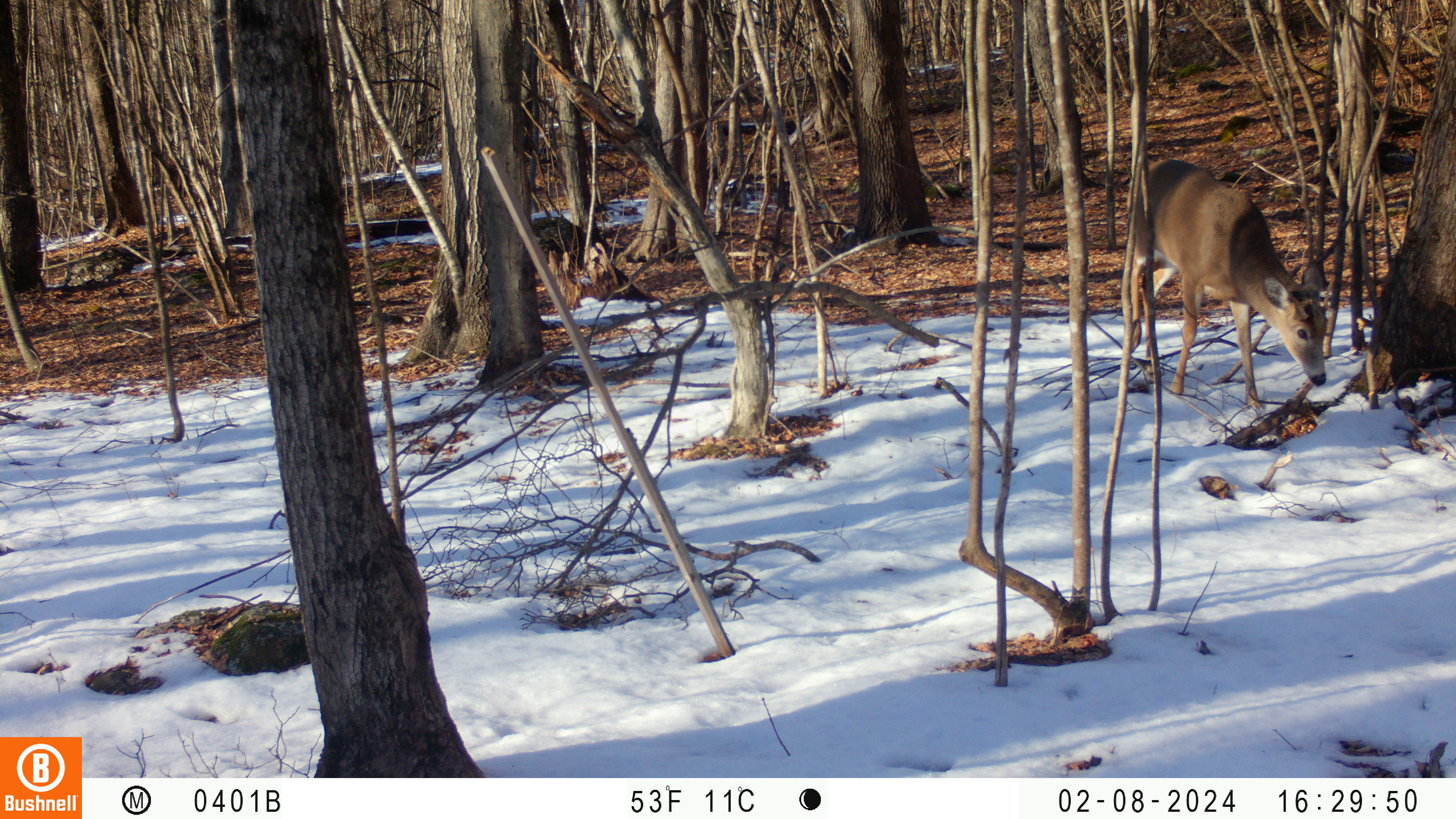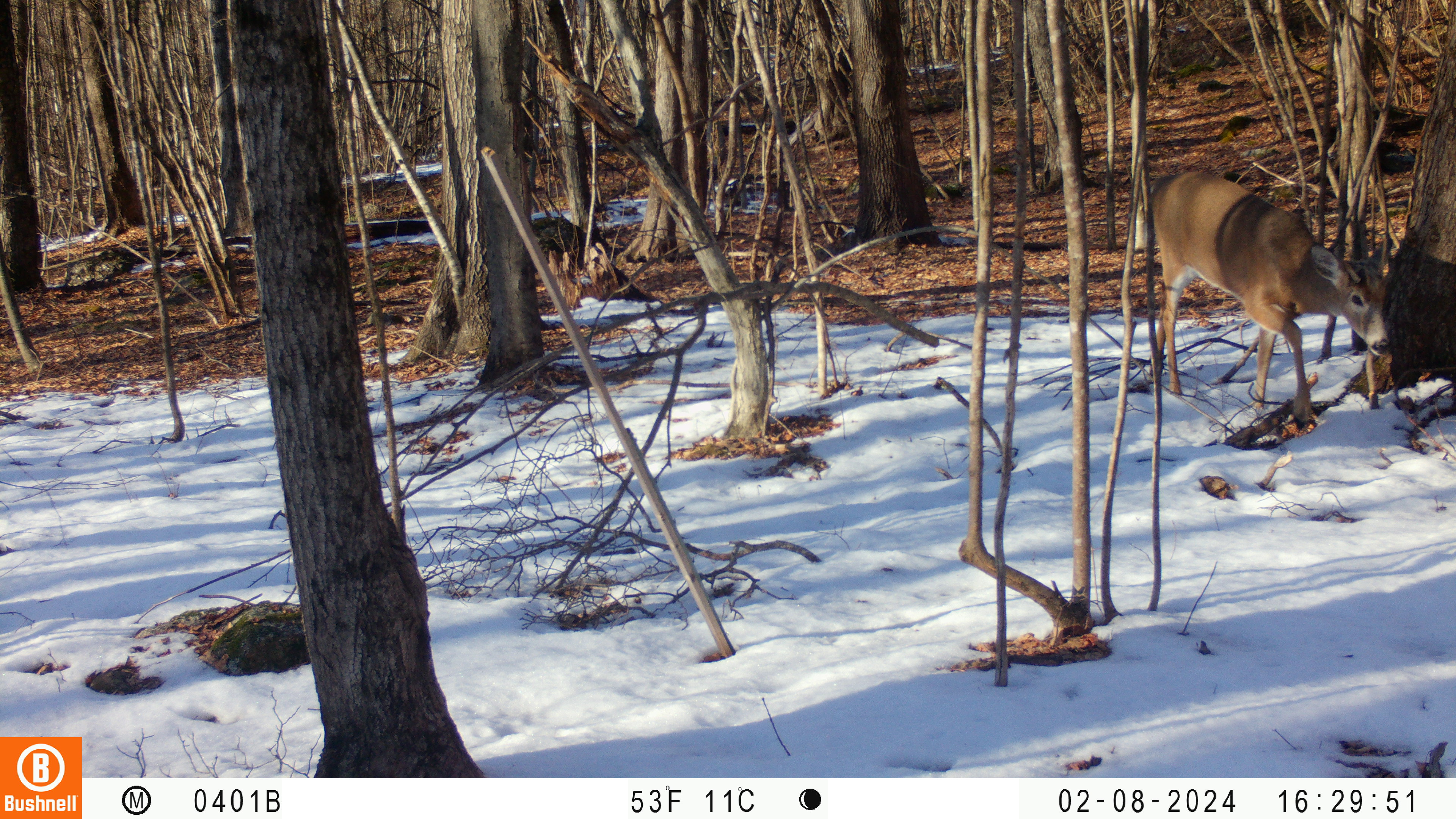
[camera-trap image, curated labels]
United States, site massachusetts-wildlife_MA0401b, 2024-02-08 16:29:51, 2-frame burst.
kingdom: Animalia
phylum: Chordata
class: Mammalia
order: Artiodactyla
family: Cervidae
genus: Odocoileus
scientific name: Odocoileus virginianus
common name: white-tailed deer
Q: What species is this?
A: White-tailed deer (Odocoileus virginianus).